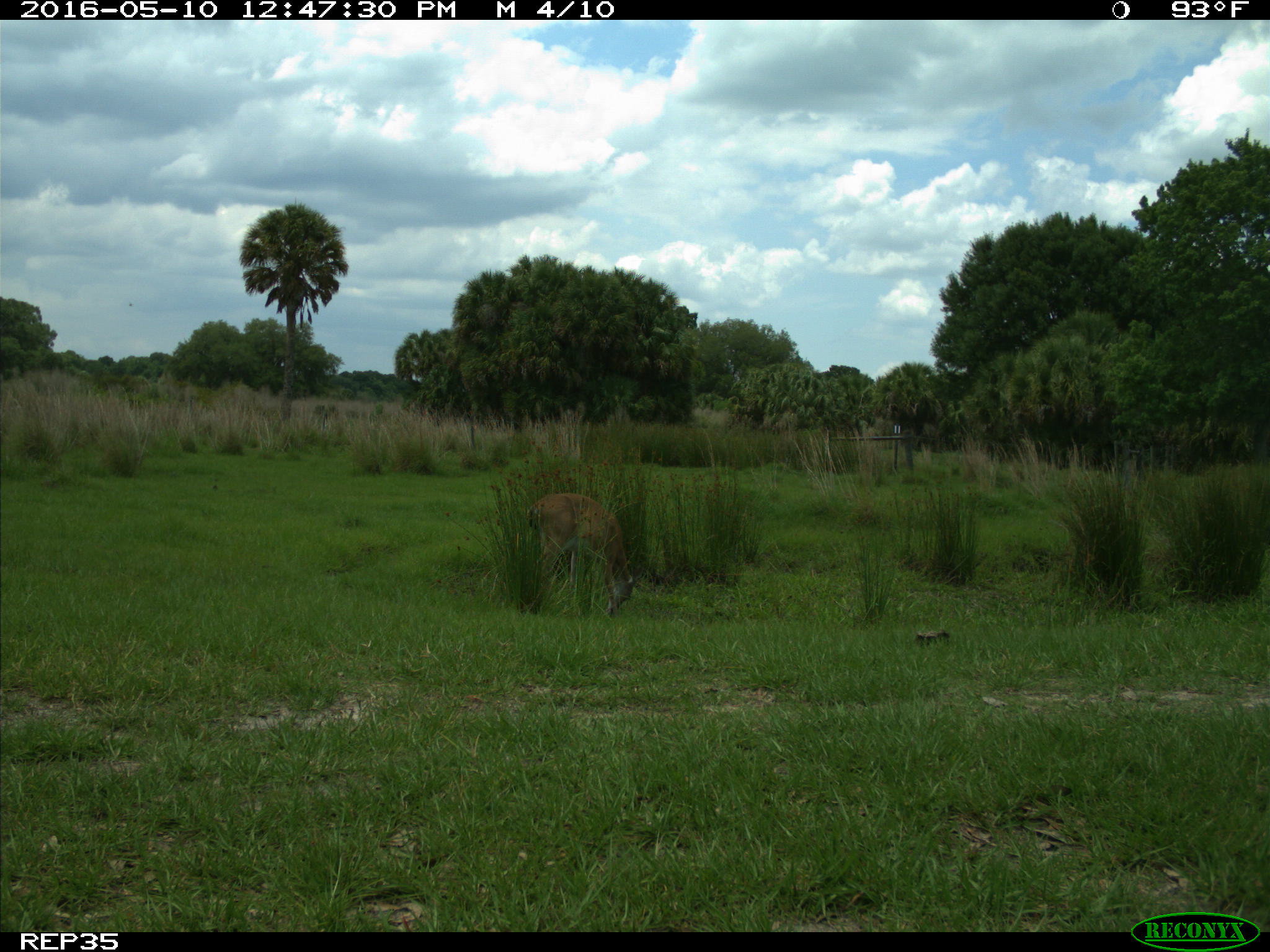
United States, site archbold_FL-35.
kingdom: Animalia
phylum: Chordata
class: Mammalia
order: Artiodactyla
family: Cervidae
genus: Odocoileus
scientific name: Odocoileus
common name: deer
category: unidentified deer